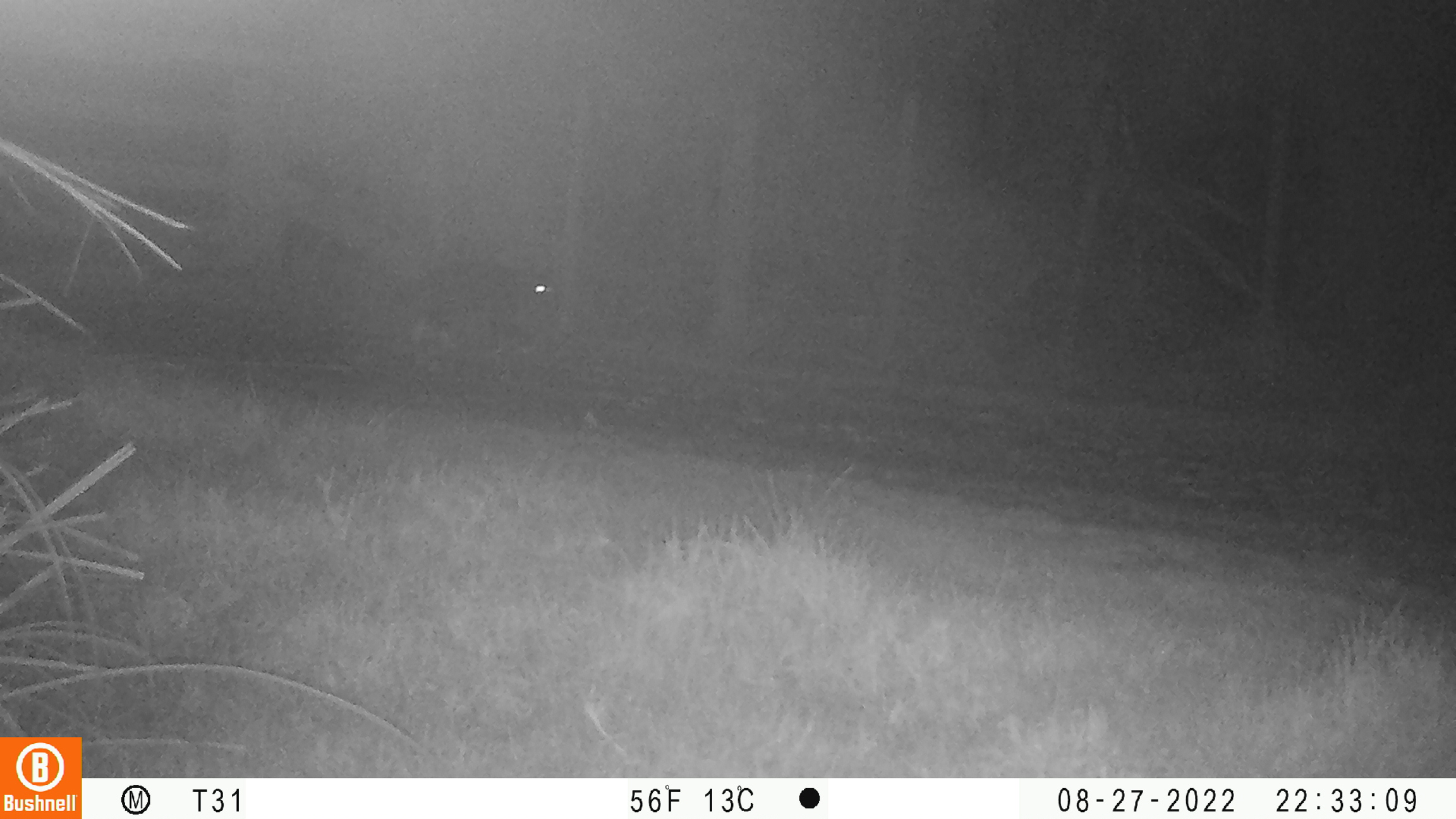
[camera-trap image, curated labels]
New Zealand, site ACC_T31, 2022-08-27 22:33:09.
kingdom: Animalia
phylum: Chordata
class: Mammalia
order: Carnivora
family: Felidae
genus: Felis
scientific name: Felis catus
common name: domestic cat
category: cat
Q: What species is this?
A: Cat (domestic cat) (Felis catus).